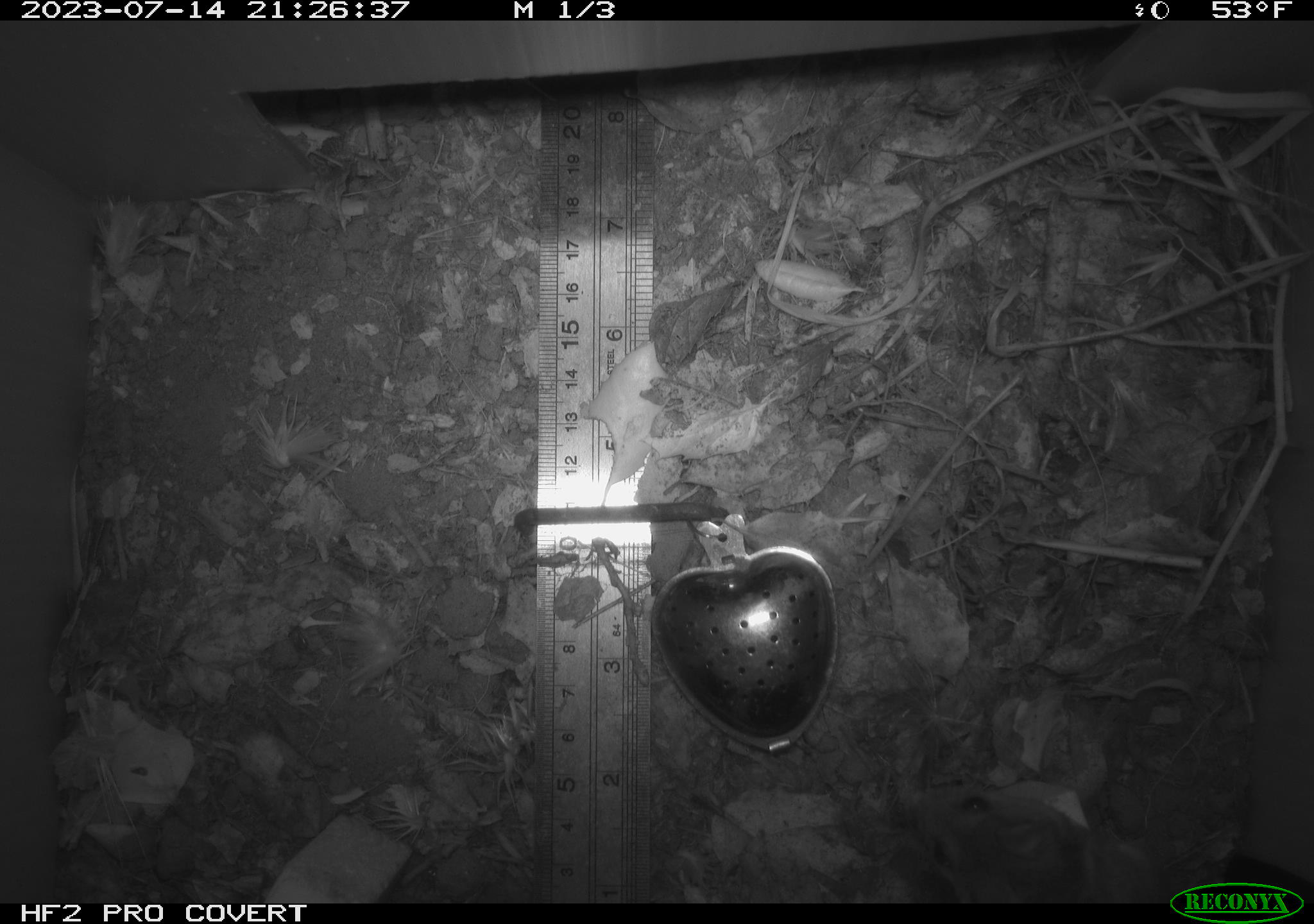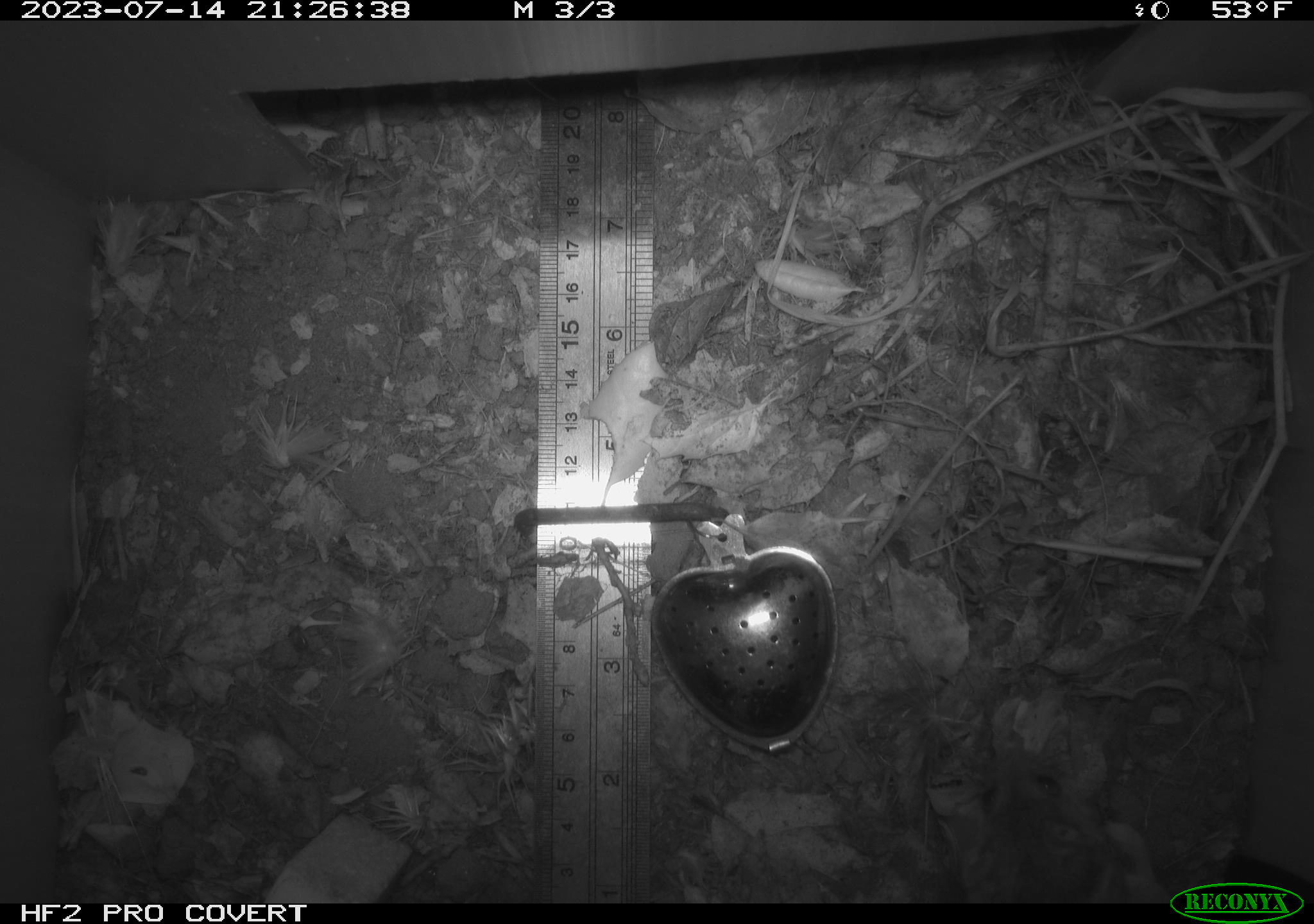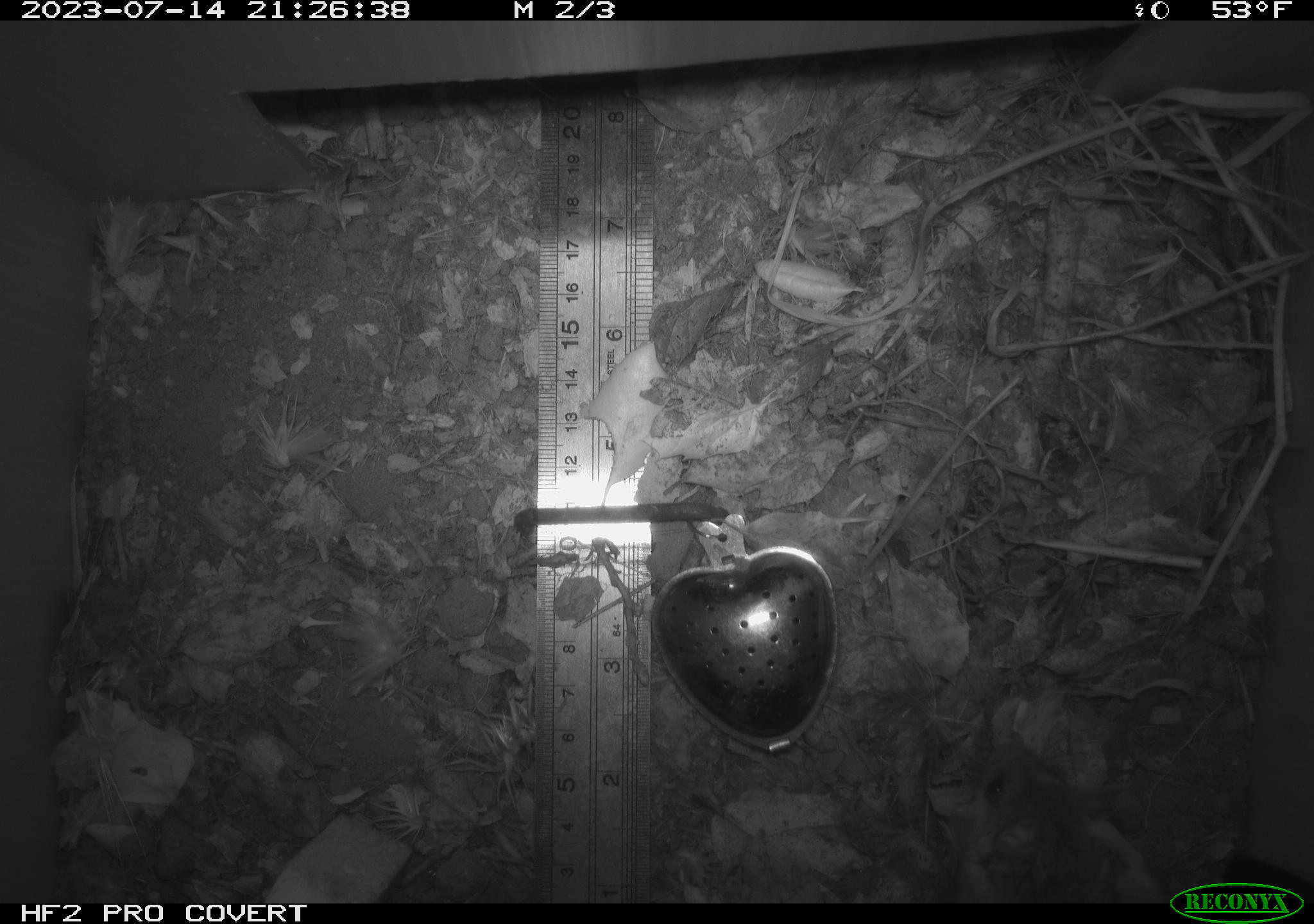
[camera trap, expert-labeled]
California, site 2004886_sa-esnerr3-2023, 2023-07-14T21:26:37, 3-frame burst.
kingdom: Animalia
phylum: Chordata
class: Mammalia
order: Rodentia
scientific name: Rodentia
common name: mouse species